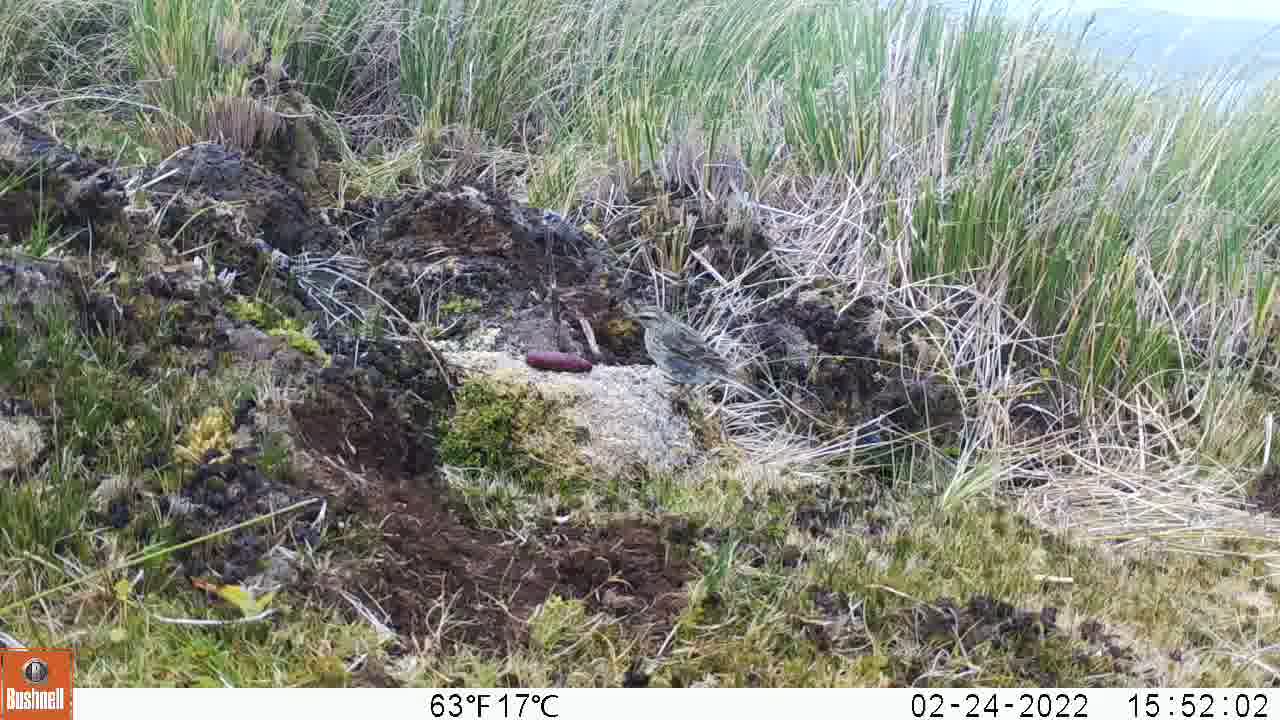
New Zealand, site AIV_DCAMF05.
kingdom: Animalia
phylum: Chordata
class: Aves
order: Passeriformes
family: Motacillidae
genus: Anthus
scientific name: Anthus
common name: pipit